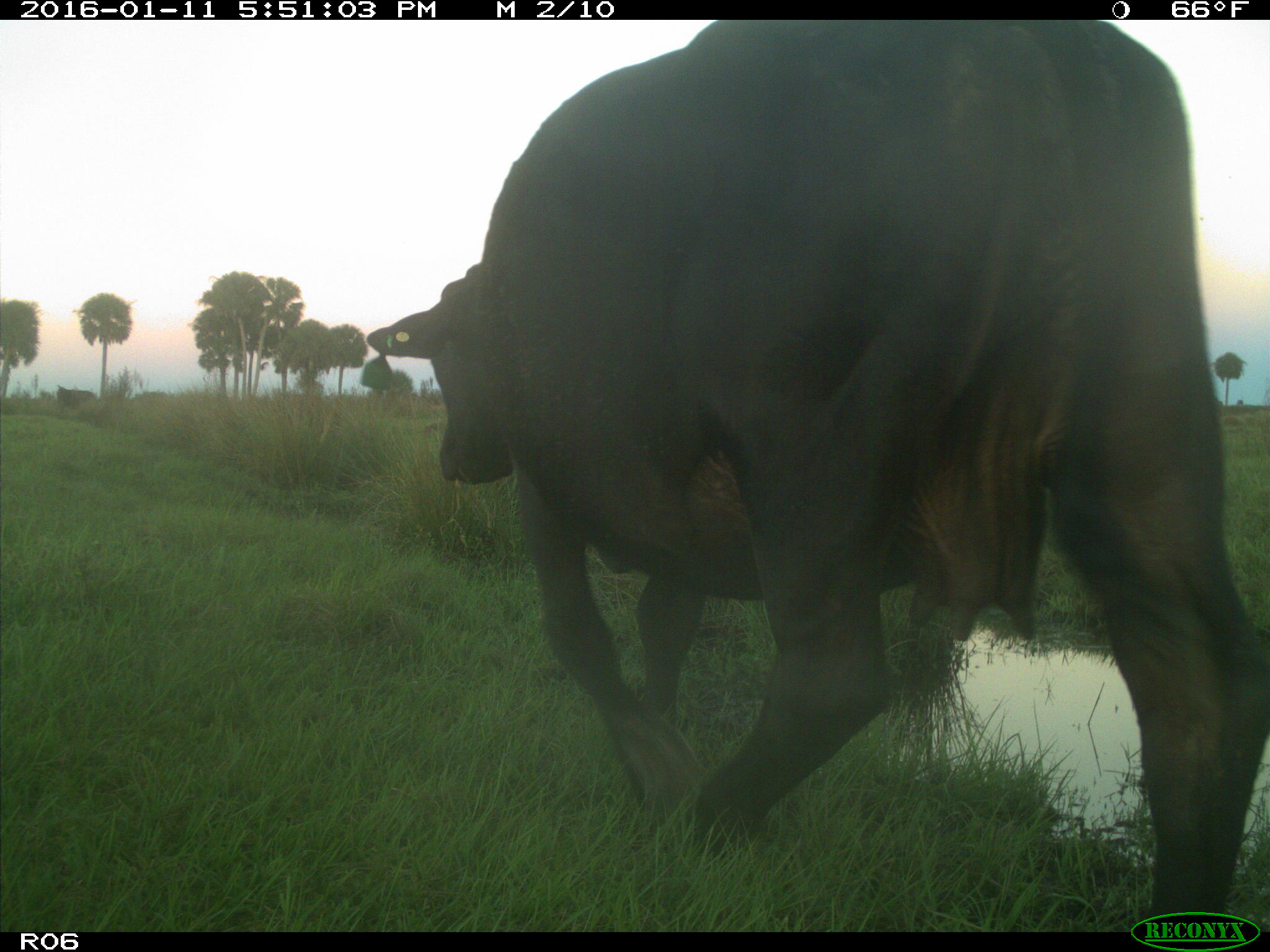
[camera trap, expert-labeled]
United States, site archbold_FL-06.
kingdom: Animalia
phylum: Chordata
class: Mammalia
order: Artiodactyla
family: Bovidae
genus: Bos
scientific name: Bos taurus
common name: domestic cow